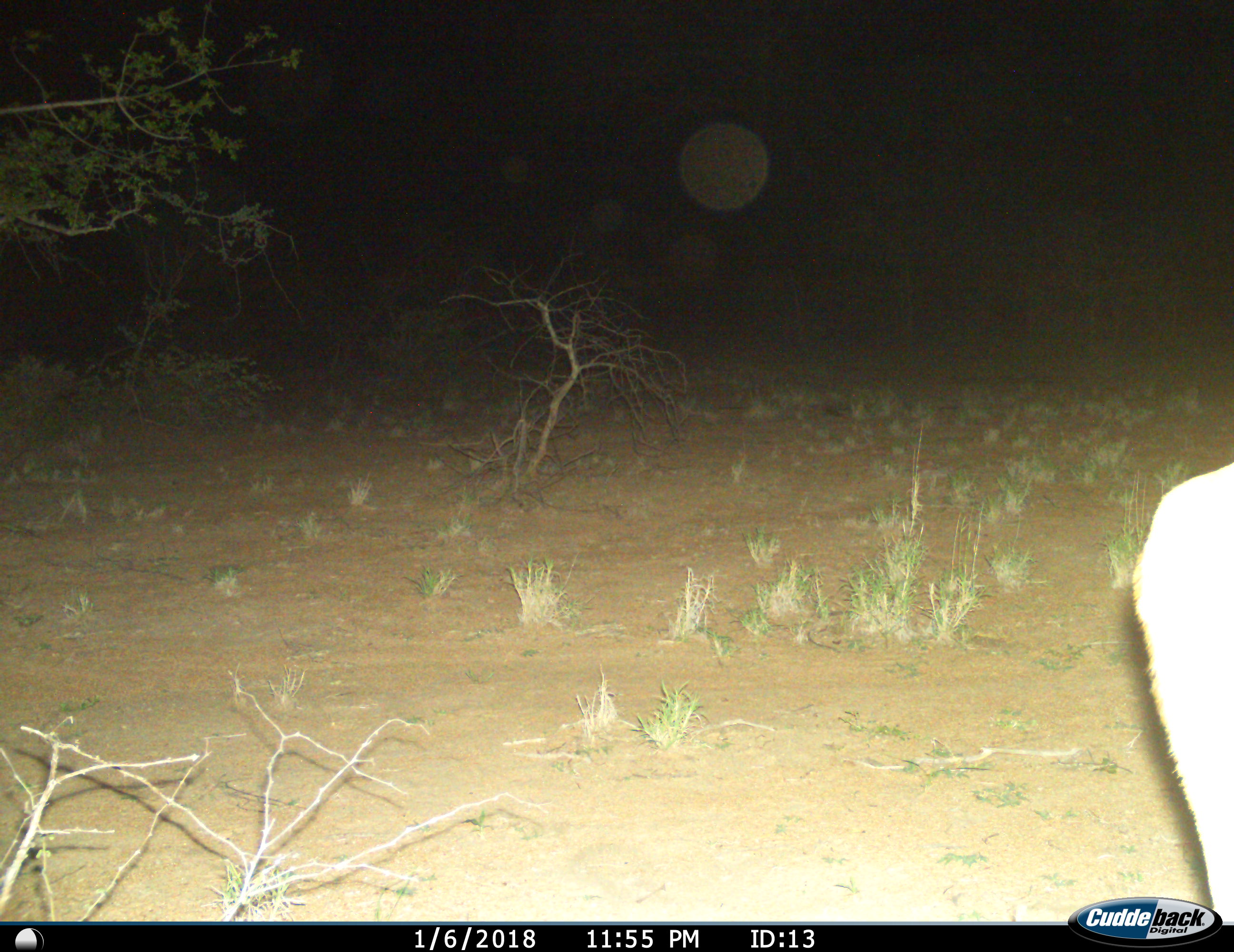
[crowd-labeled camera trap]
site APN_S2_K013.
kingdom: Animalia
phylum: Chordata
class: Mammalia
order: Artiodactyla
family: Bovidae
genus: Aepyceros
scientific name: Aepyceros melampus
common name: impala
Impala (Aepyceros melampus), count 1. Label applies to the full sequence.